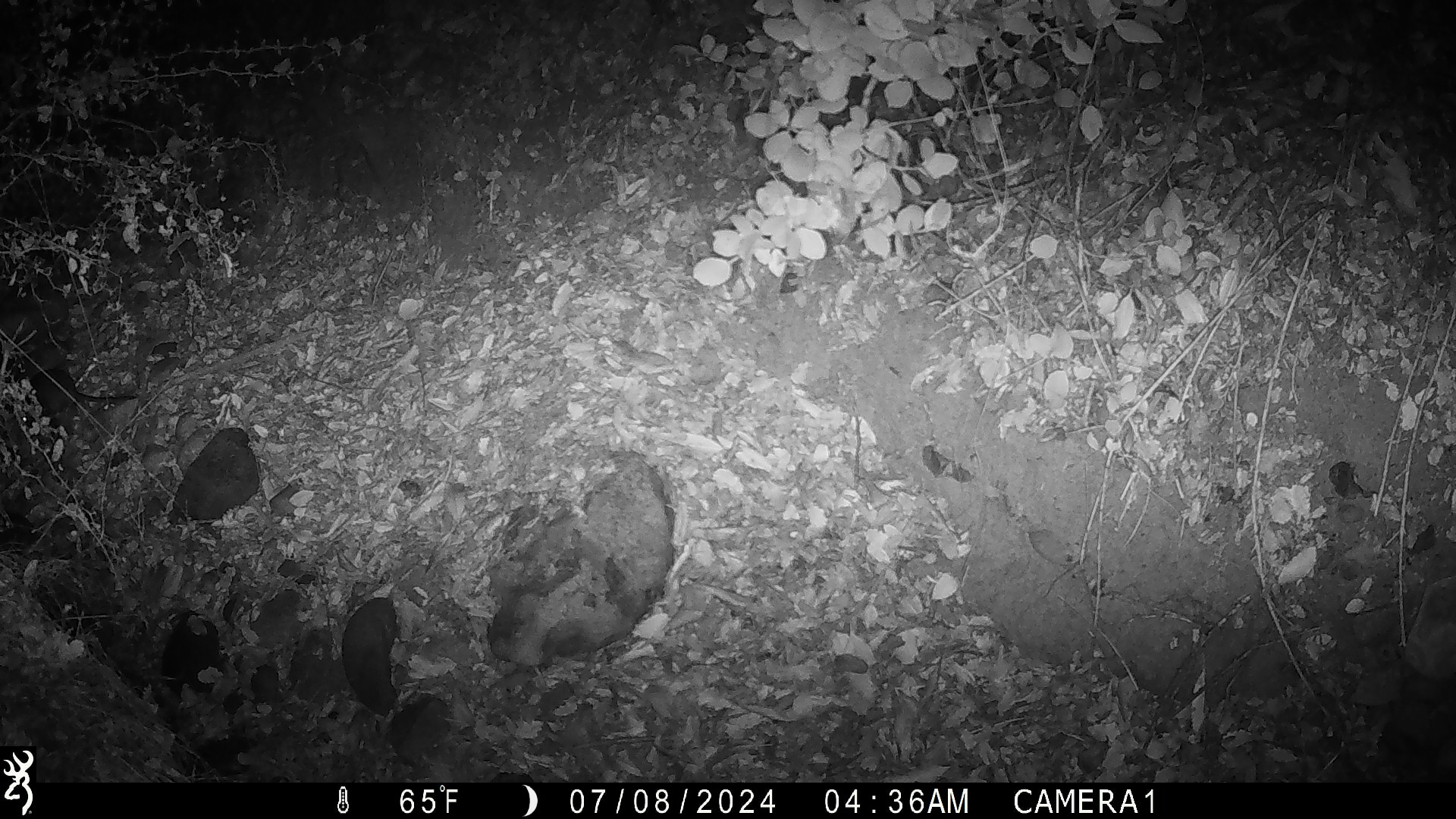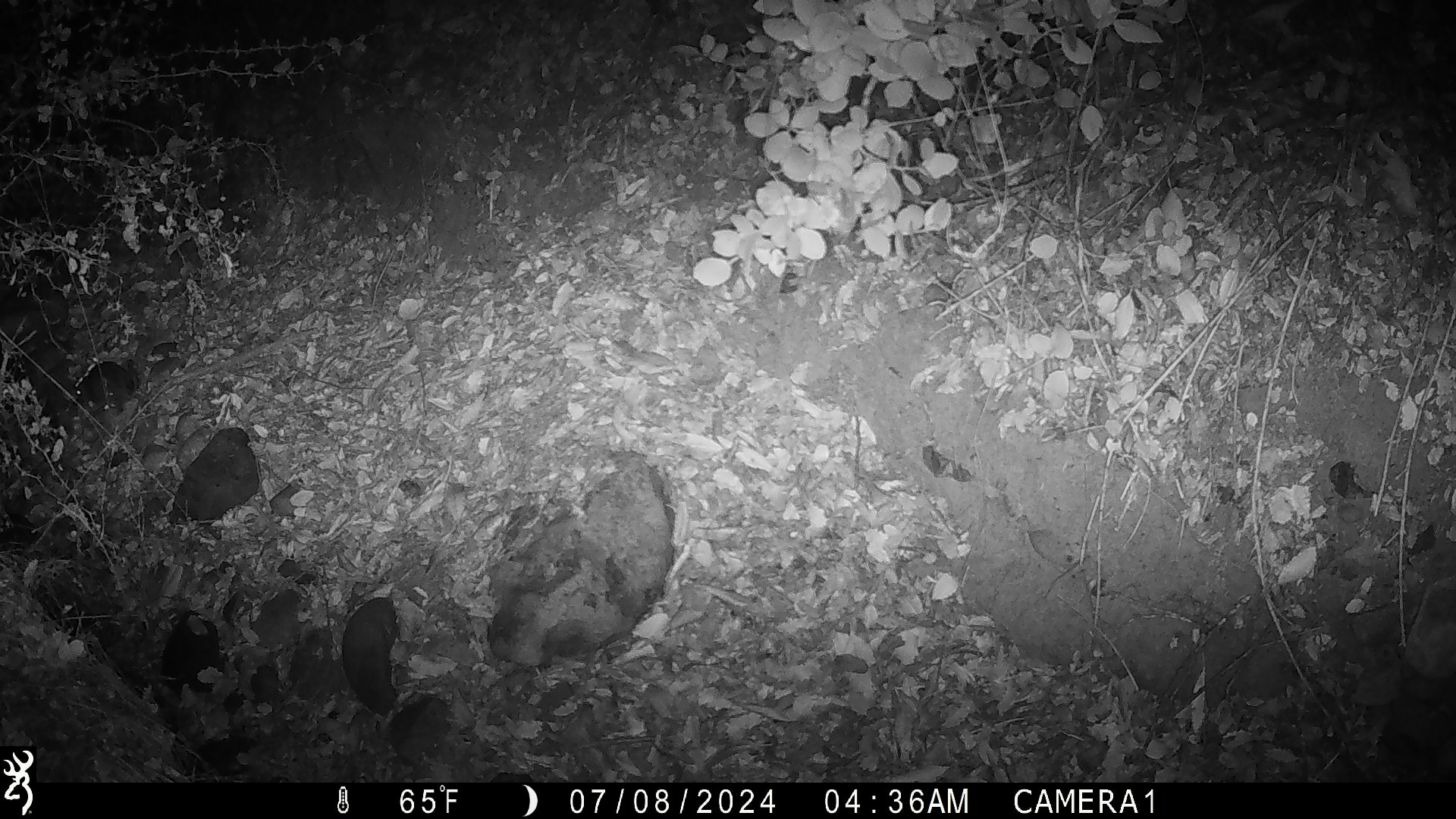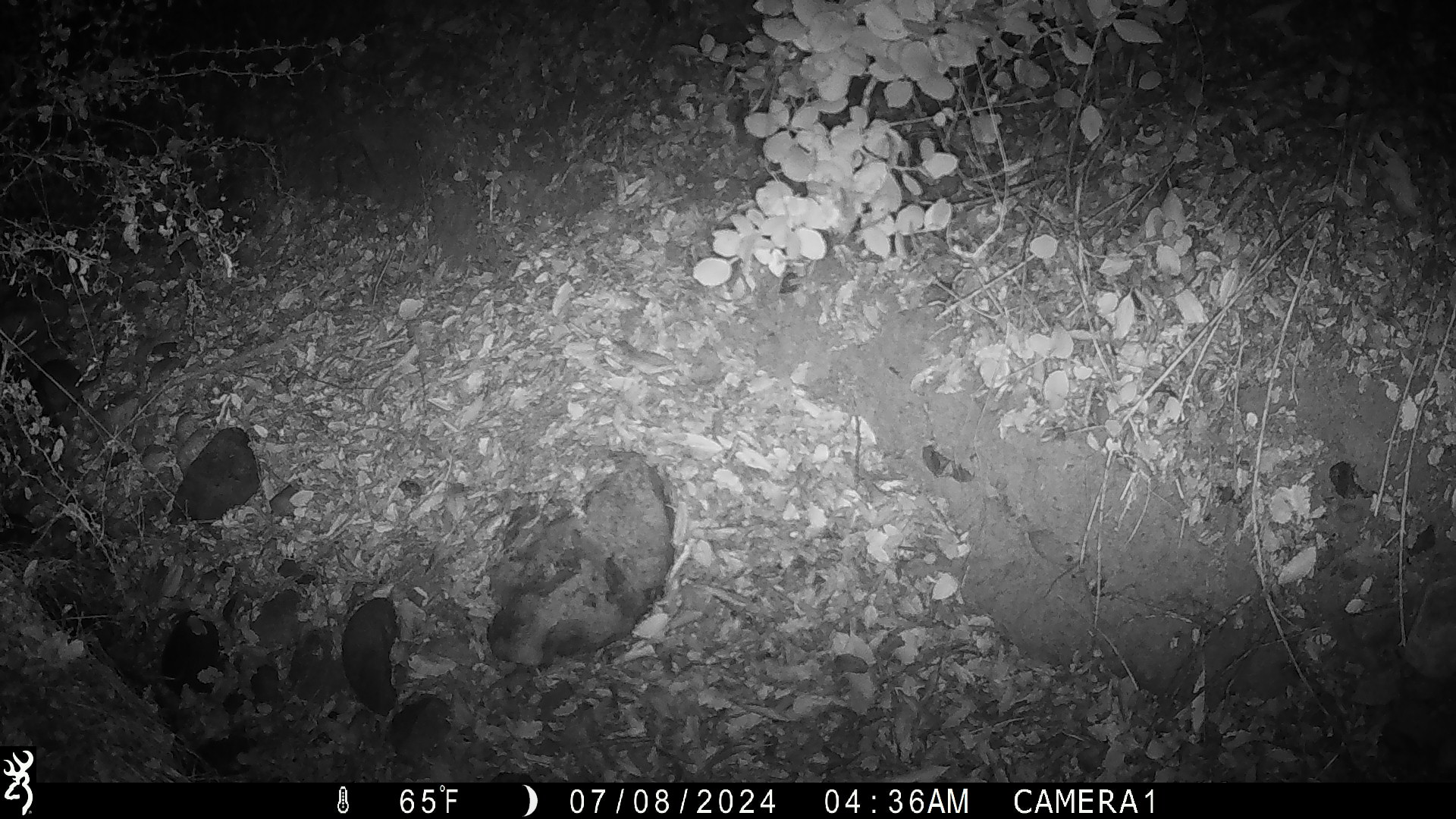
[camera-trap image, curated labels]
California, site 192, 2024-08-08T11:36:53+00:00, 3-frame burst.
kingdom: Animalia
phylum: Chordata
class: Mammalia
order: Rodentia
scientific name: Rodentia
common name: mouse or rat